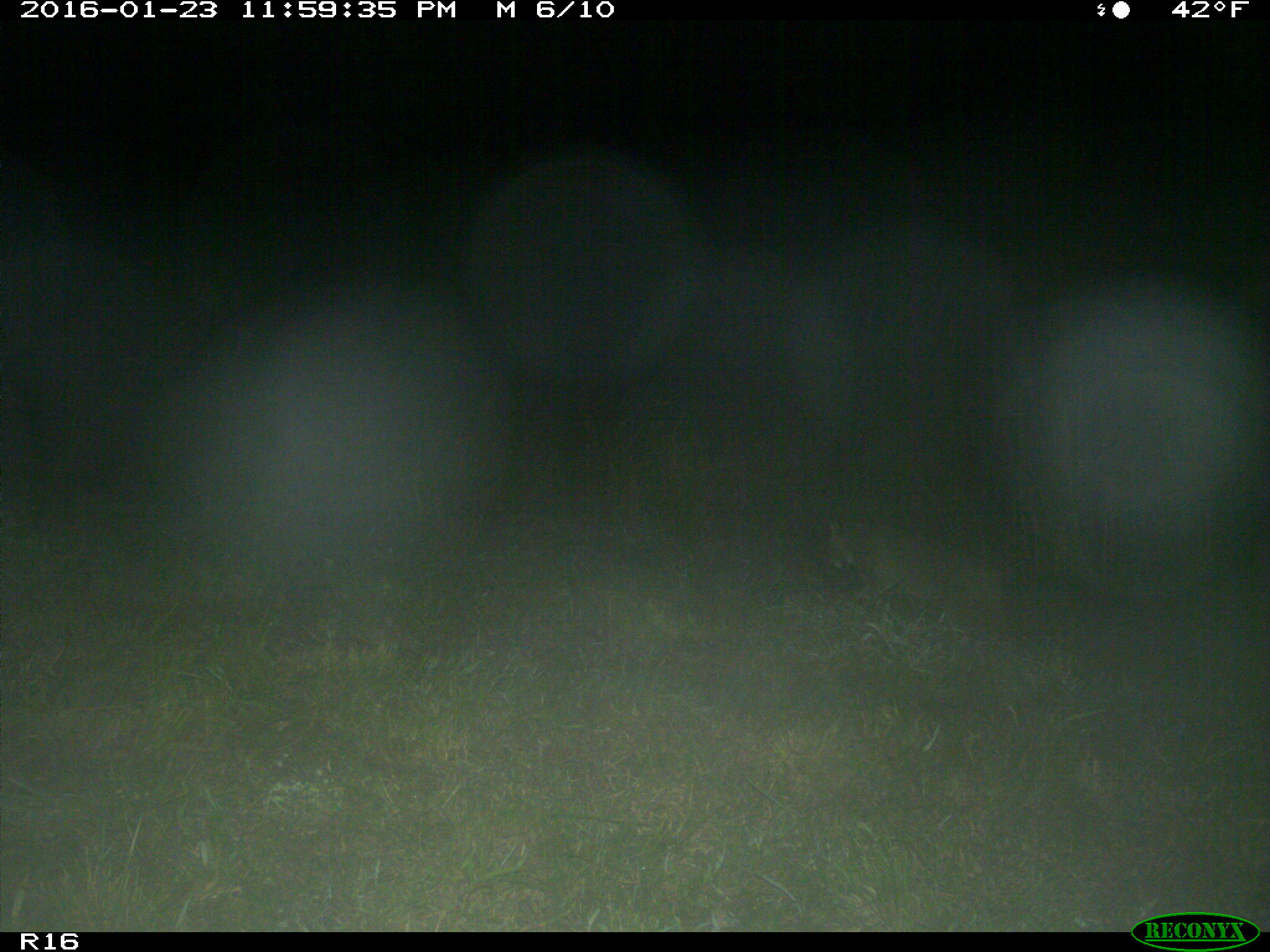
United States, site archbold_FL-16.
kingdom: Animalia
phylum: Chordata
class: Mammalia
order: Carnivora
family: Felidae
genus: Lynx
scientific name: Lynx rufus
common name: bobcat